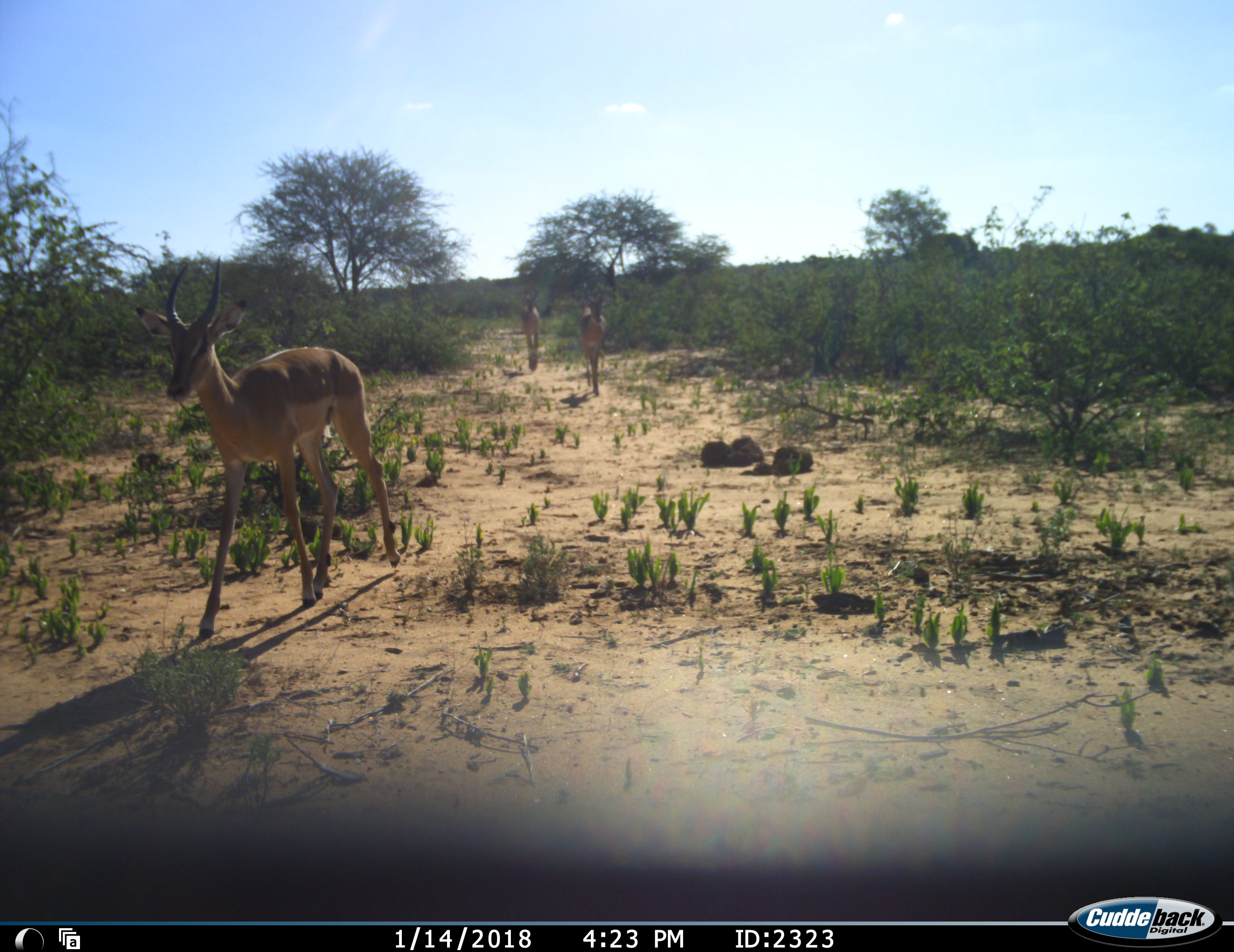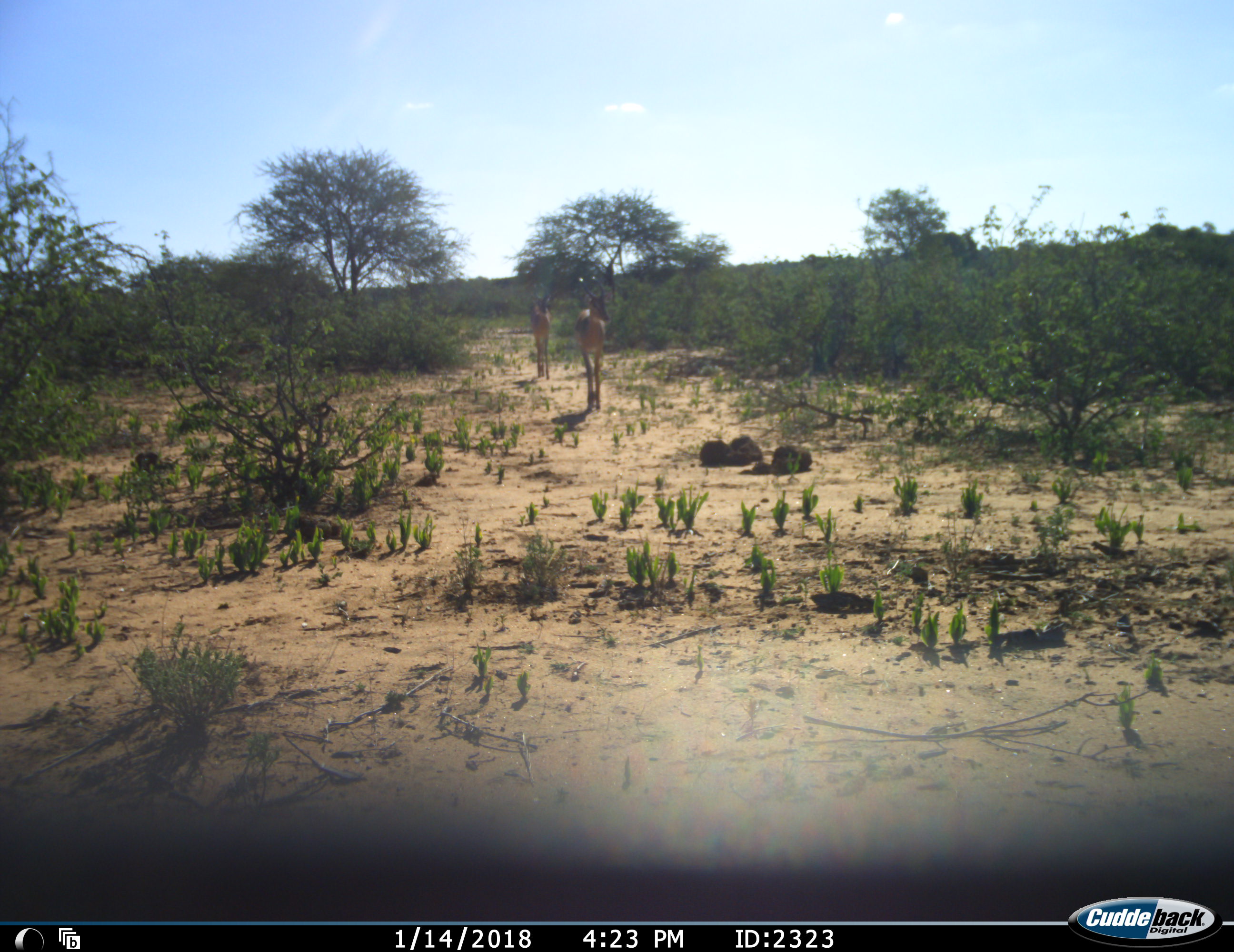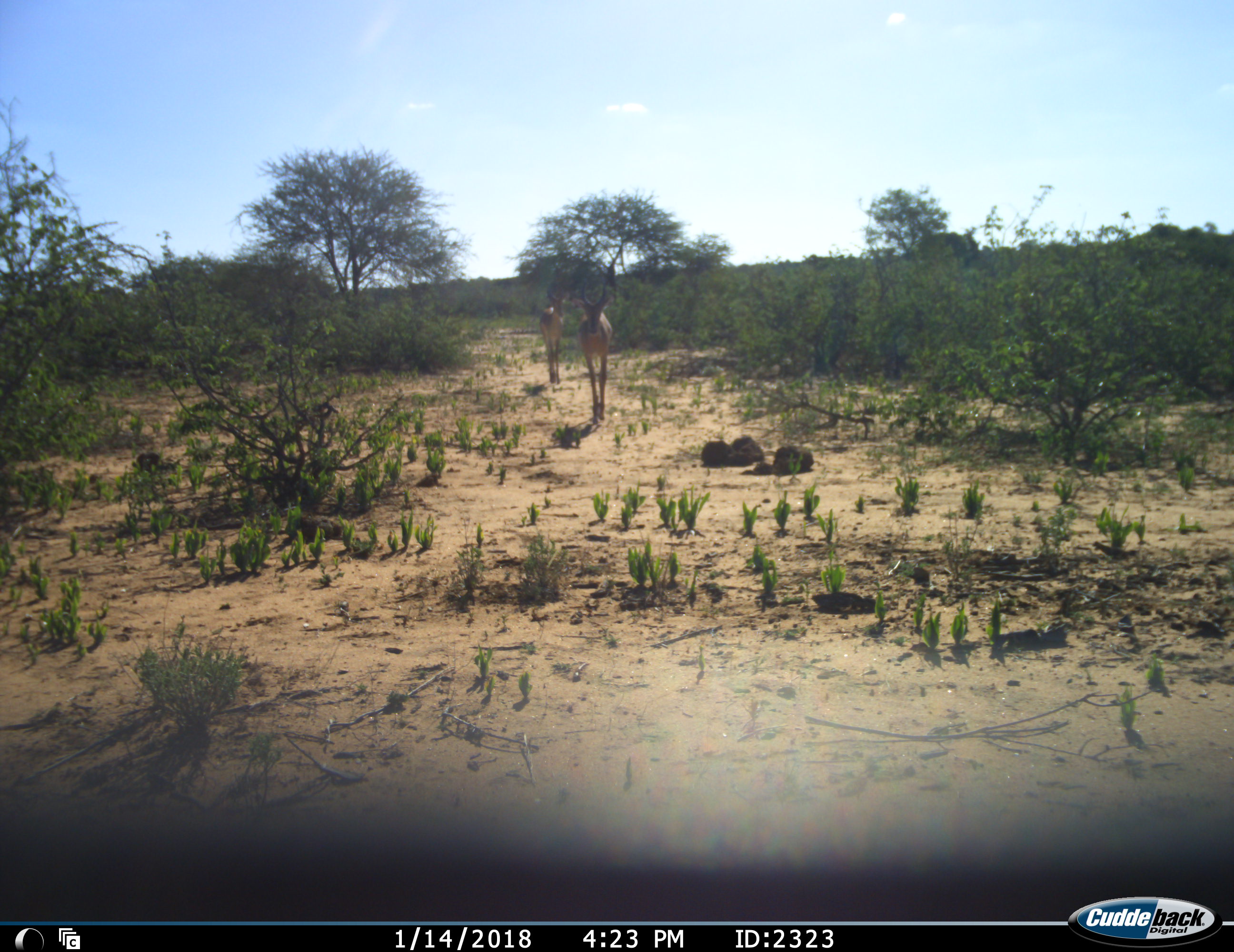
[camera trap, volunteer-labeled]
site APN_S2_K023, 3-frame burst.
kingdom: Animalia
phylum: Chordata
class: Mammalia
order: Artiodactyla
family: Bovidae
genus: Aepyceros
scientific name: Aepyceros melampus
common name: impala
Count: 3.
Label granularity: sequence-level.